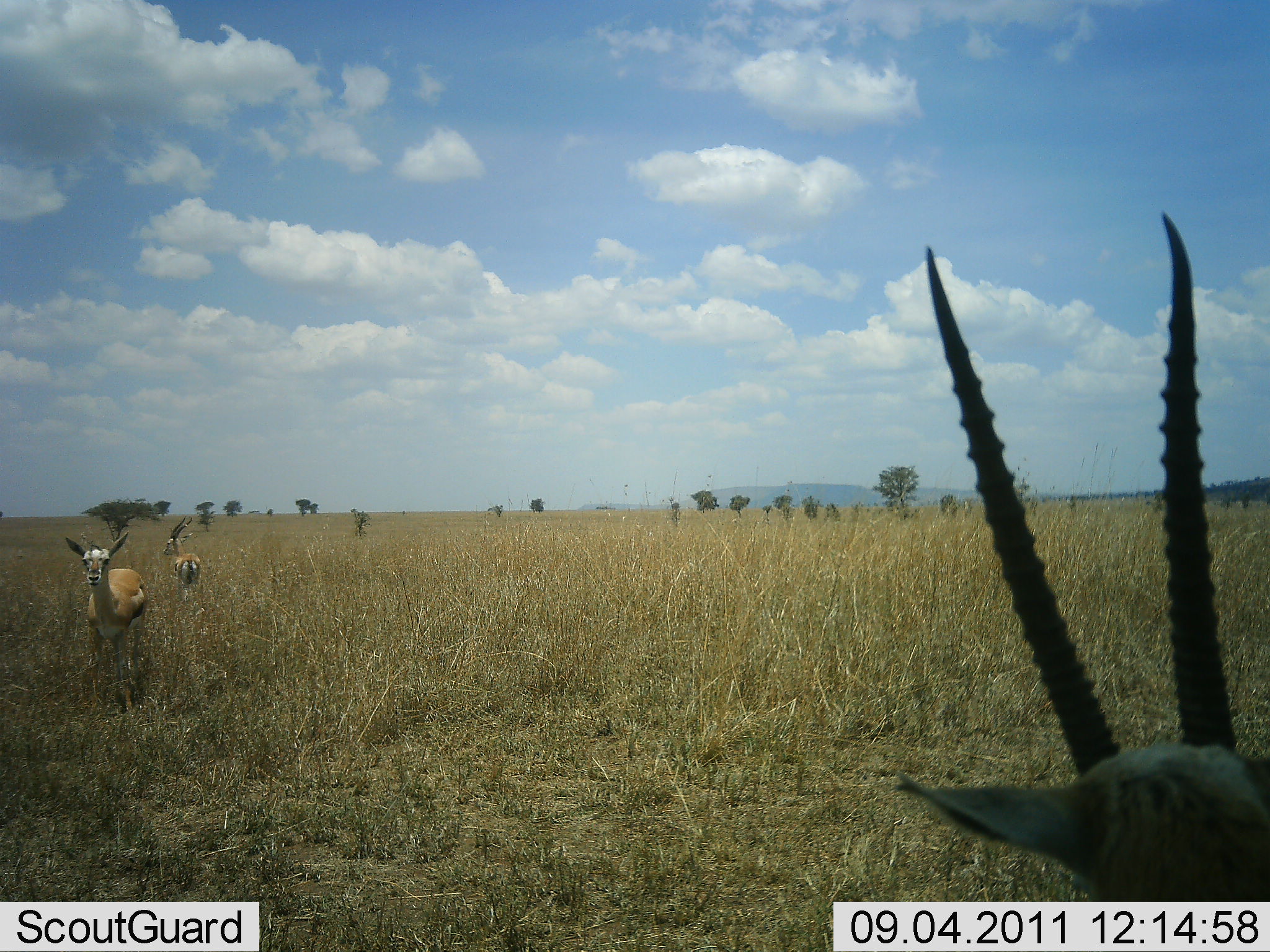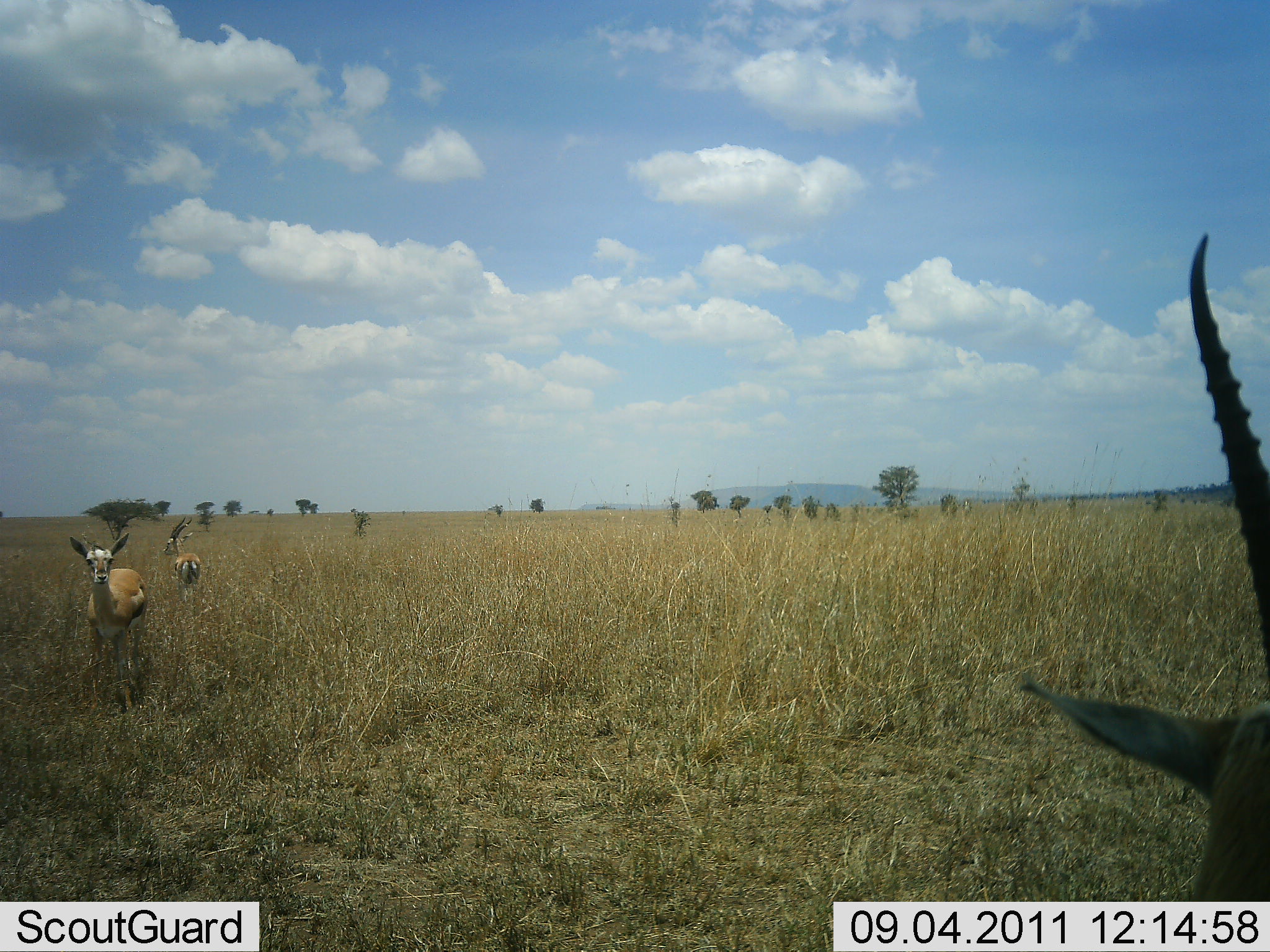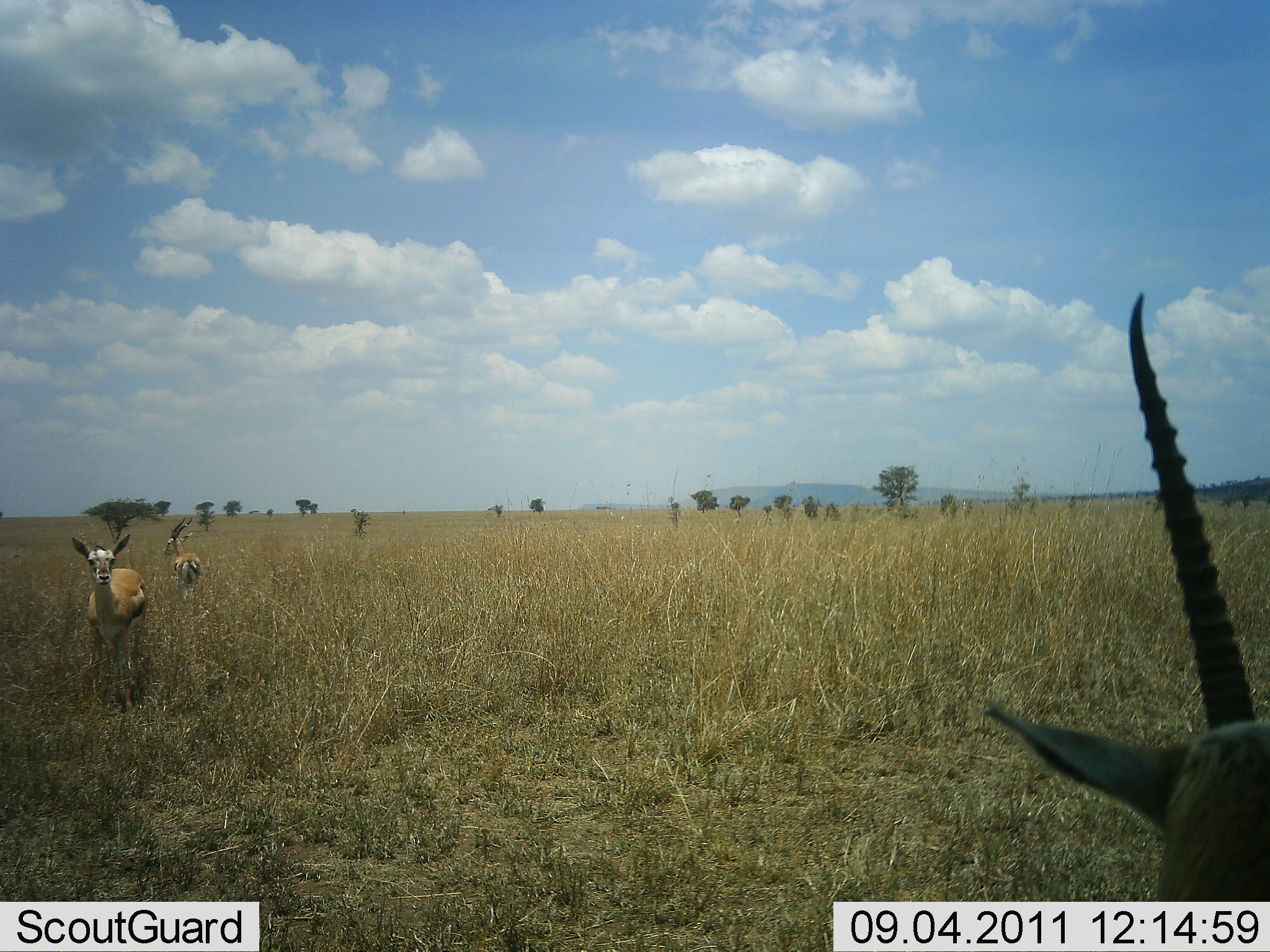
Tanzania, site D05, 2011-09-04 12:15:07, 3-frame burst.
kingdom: Animalia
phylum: Chordata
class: Mammalia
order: Artiodactyla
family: Bovidae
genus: Eudorcas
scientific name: Eudorcas thomsonii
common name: thomson's gazelle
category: gazellethomsons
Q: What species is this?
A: Gazellethomsons (thomson's gazelle) (Eudorcas thomsonii).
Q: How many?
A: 3.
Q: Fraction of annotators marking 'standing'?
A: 92%.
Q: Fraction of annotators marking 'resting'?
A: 0%.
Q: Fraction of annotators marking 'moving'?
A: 8%.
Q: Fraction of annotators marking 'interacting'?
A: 0%.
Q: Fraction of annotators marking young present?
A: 0%.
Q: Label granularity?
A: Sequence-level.